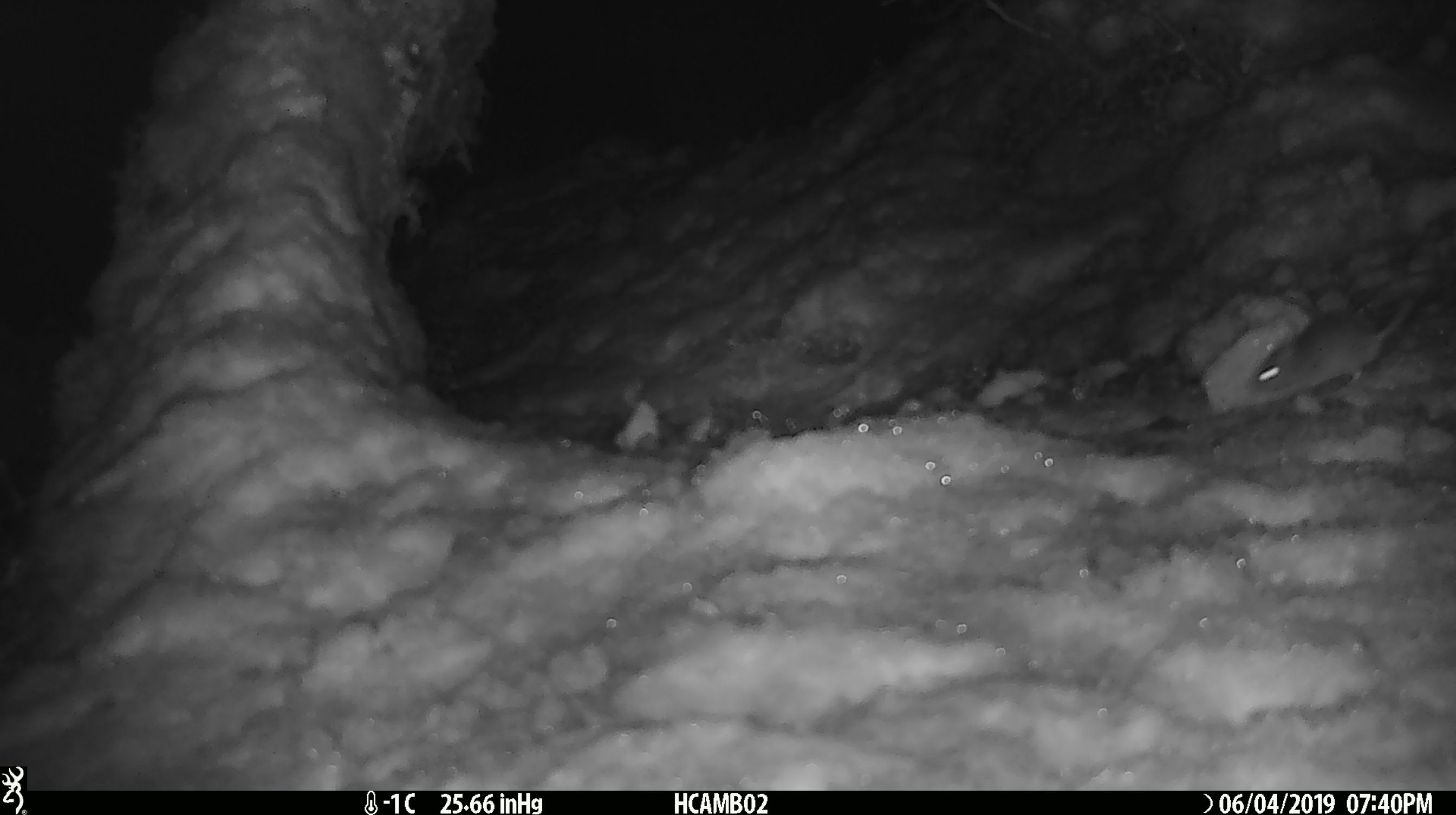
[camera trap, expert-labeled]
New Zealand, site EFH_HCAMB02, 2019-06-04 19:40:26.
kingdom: Animalia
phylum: Chordata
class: Mammalia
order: Rodentia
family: Muridae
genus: Mus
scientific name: Mus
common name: mouse